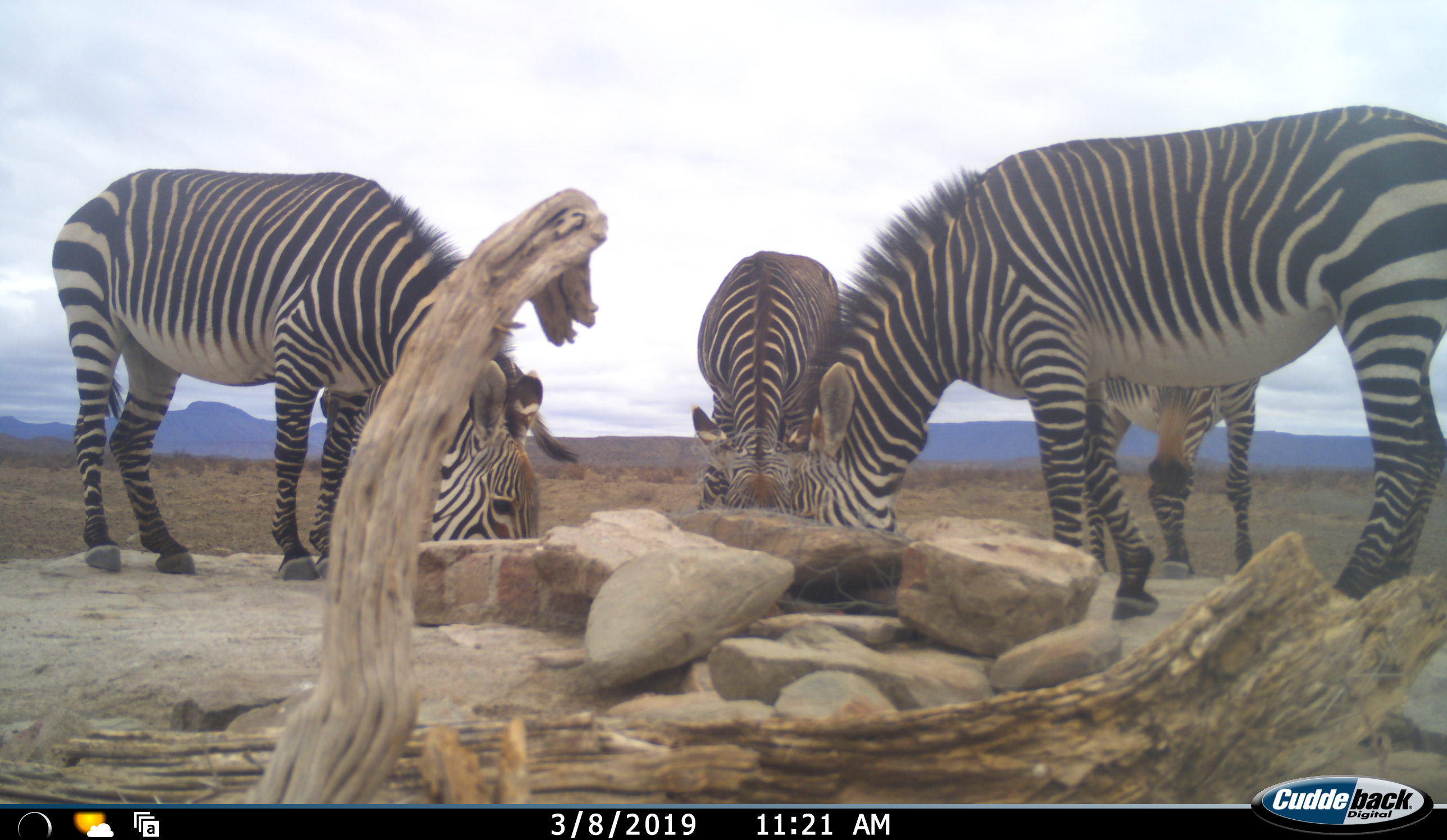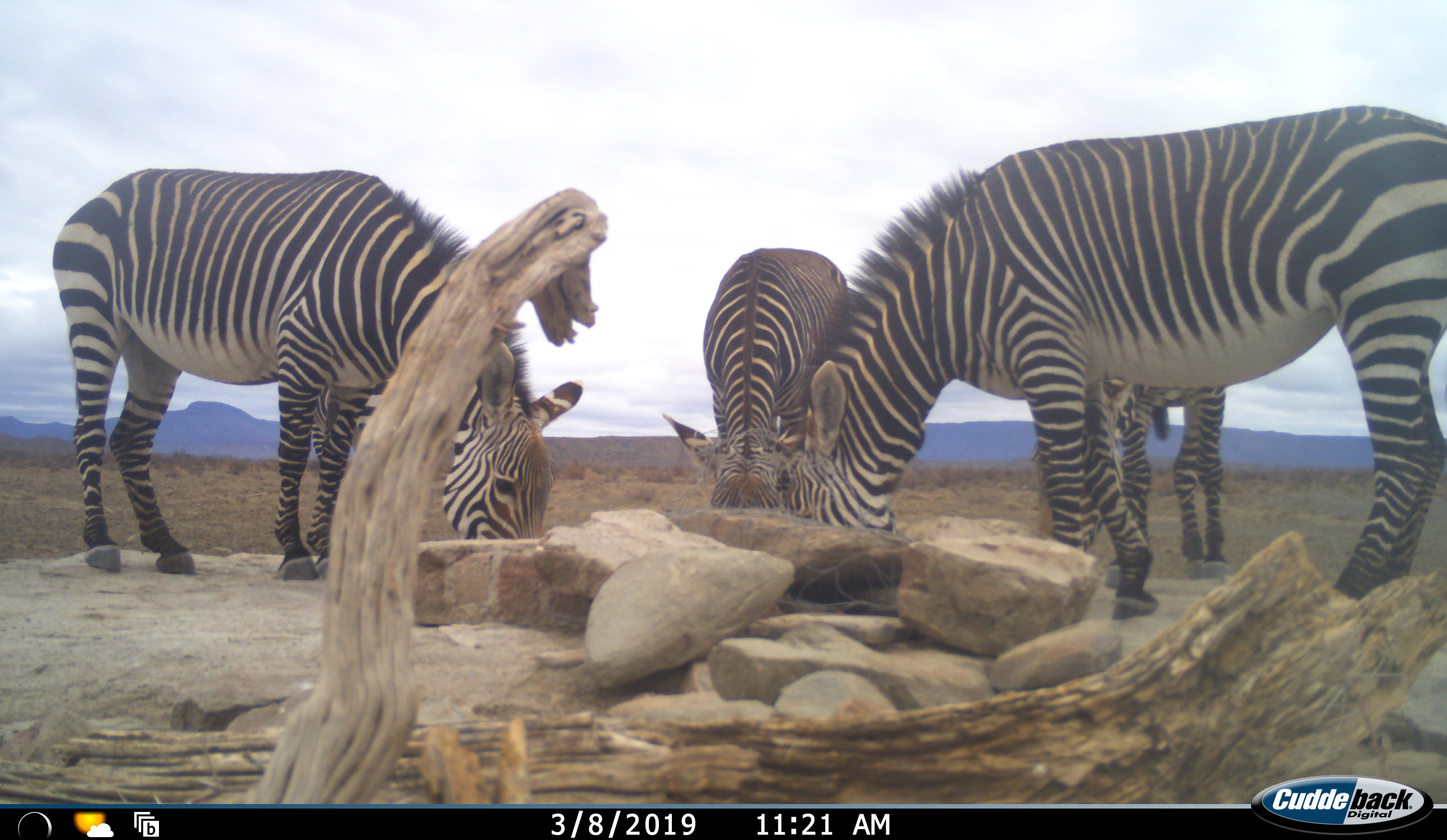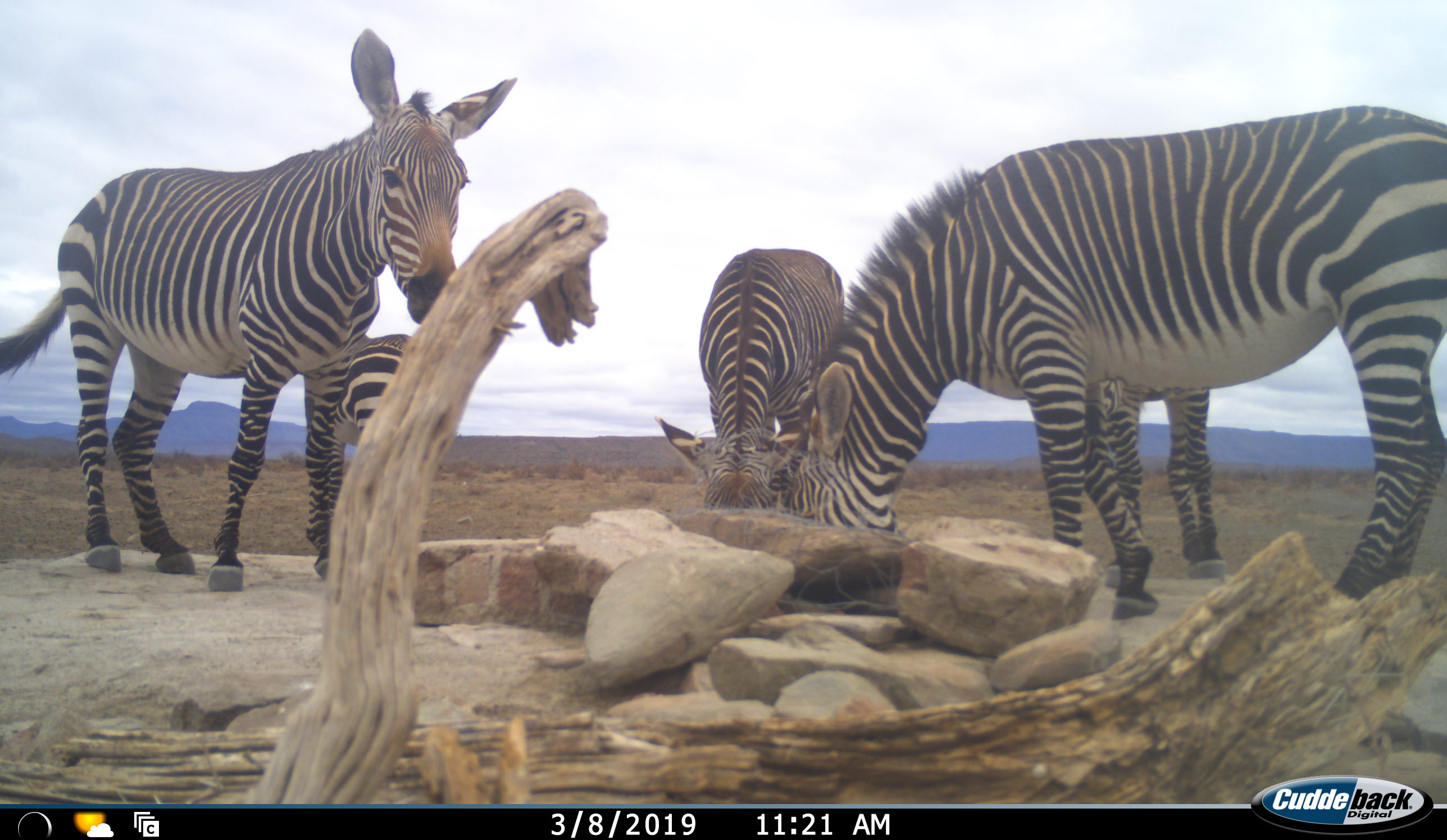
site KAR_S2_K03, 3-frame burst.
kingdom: Animalia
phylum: Chordata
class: Mammalia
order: Perissodactyla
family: Equidae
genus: Equus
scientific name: Equus zebra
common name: mountain zebra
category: zebramountain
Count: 5.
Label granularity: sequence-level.